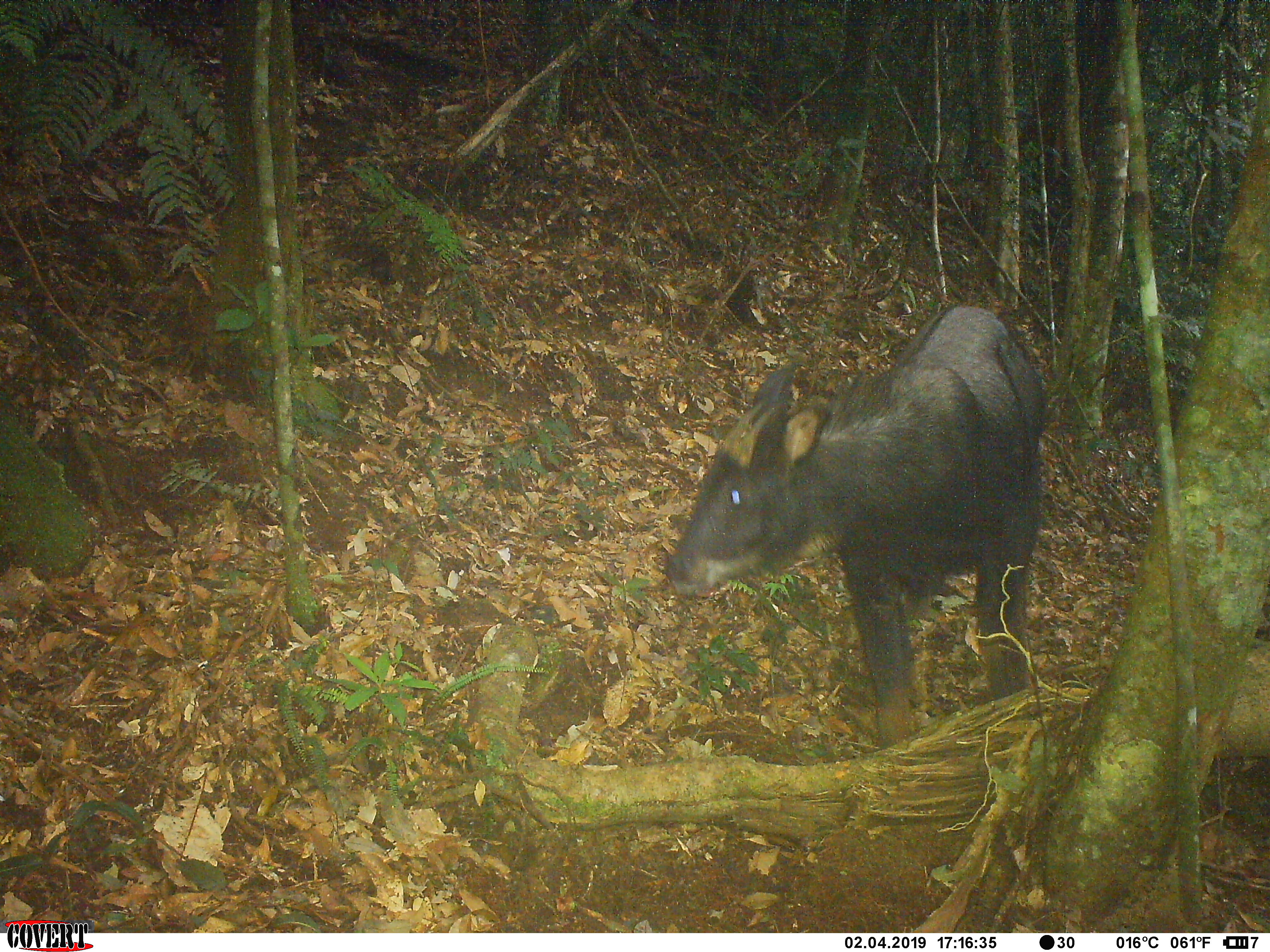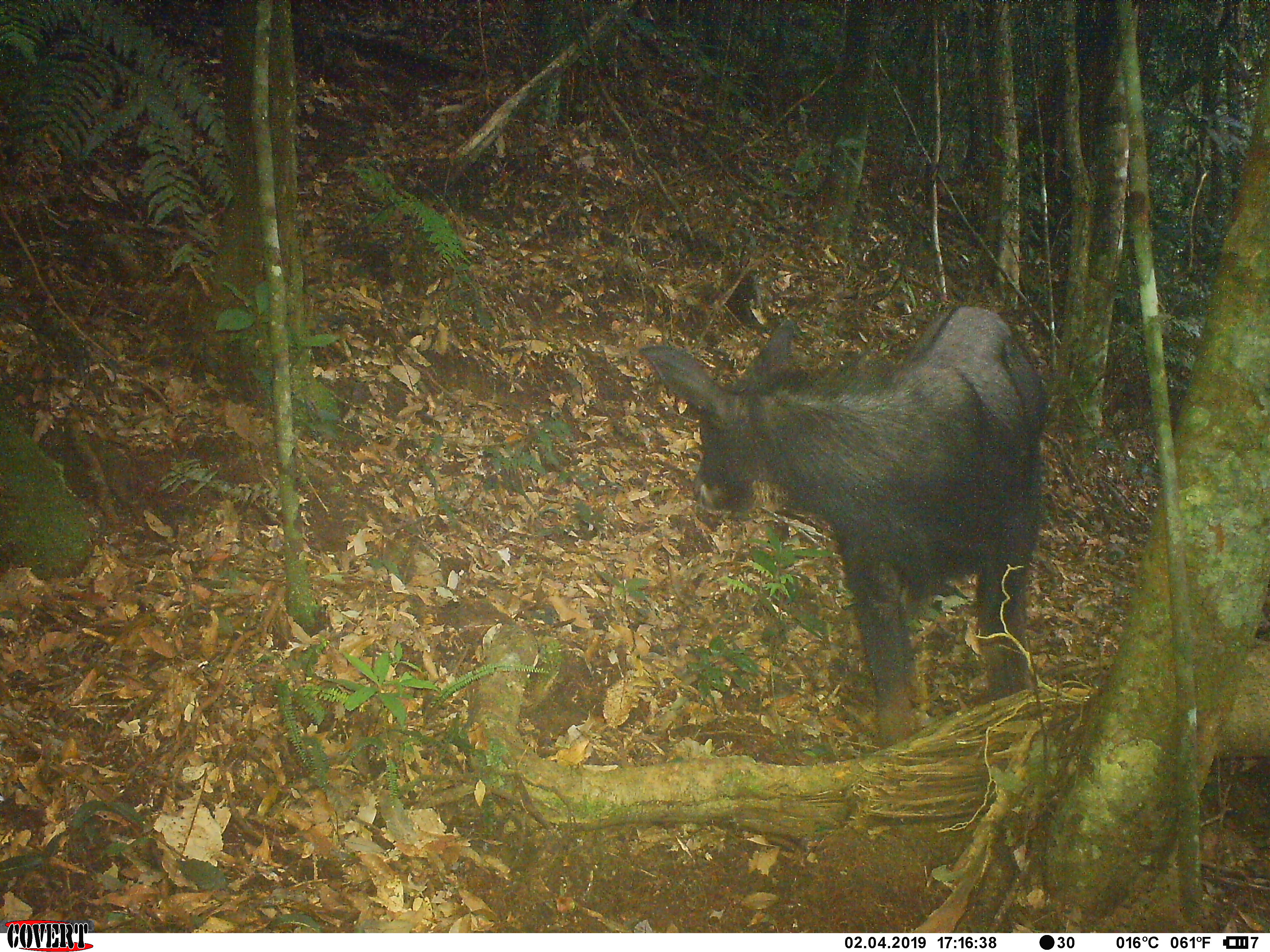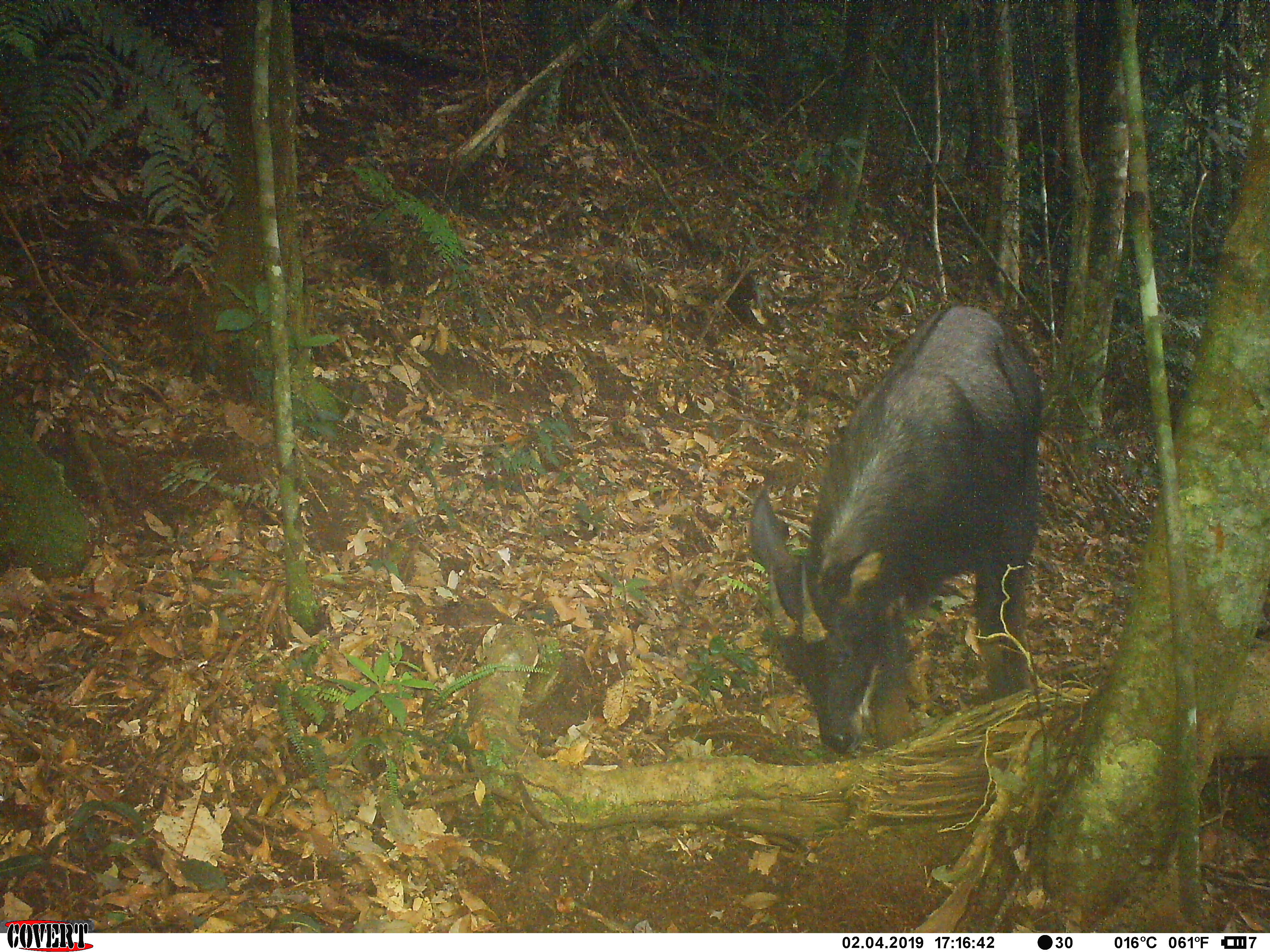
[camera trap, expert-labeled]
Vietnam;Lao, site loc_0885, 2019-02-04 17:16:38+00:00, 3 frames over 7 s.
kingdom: Animalia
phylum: Chordata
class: Mammalia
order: Artiodactyla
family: Bovidae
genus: Capricornis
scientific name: Capricornis sumatraensis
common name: chinese serow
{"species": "chinese serow (Capricornis sumatraensis)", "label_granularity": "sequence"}